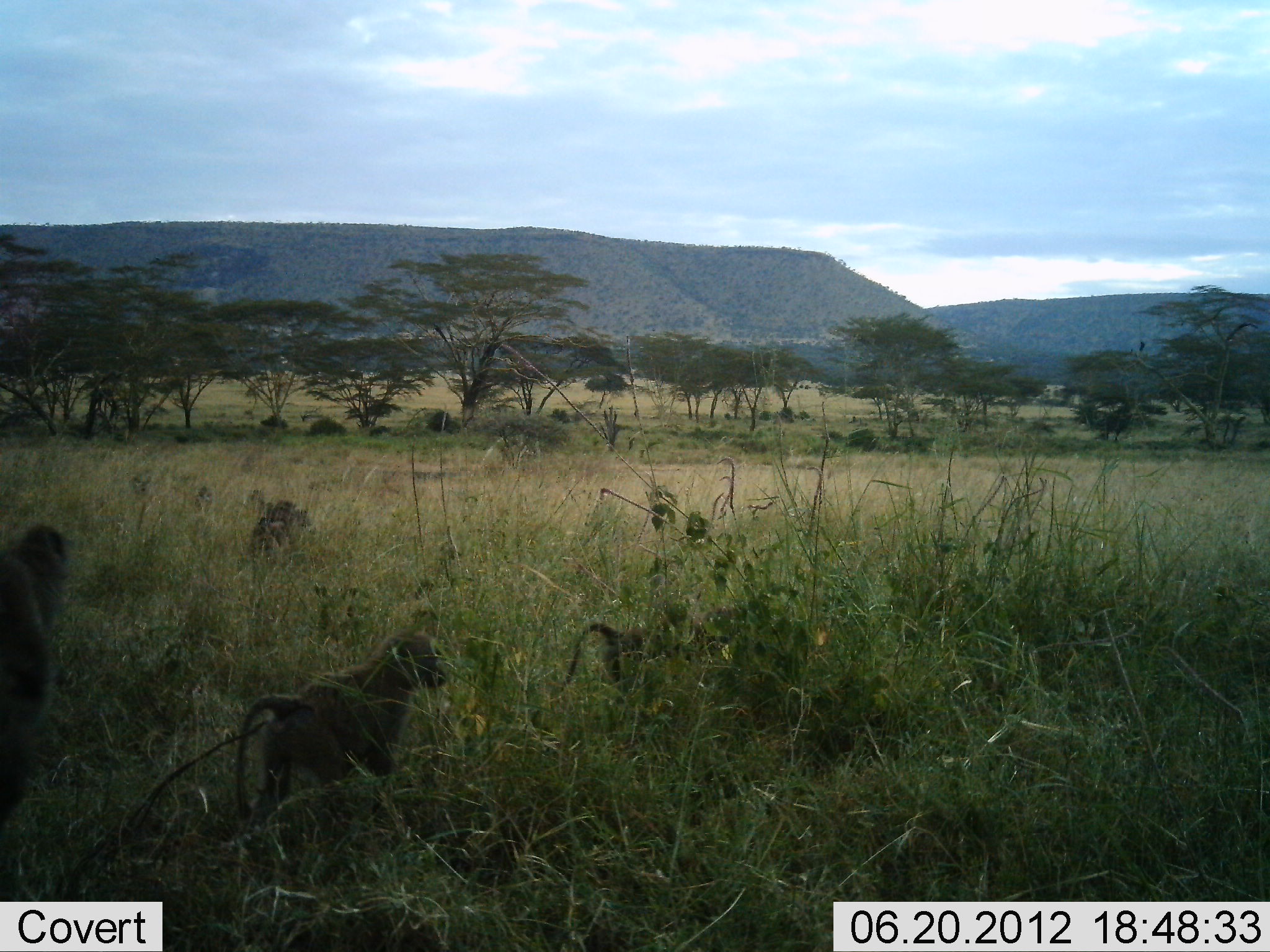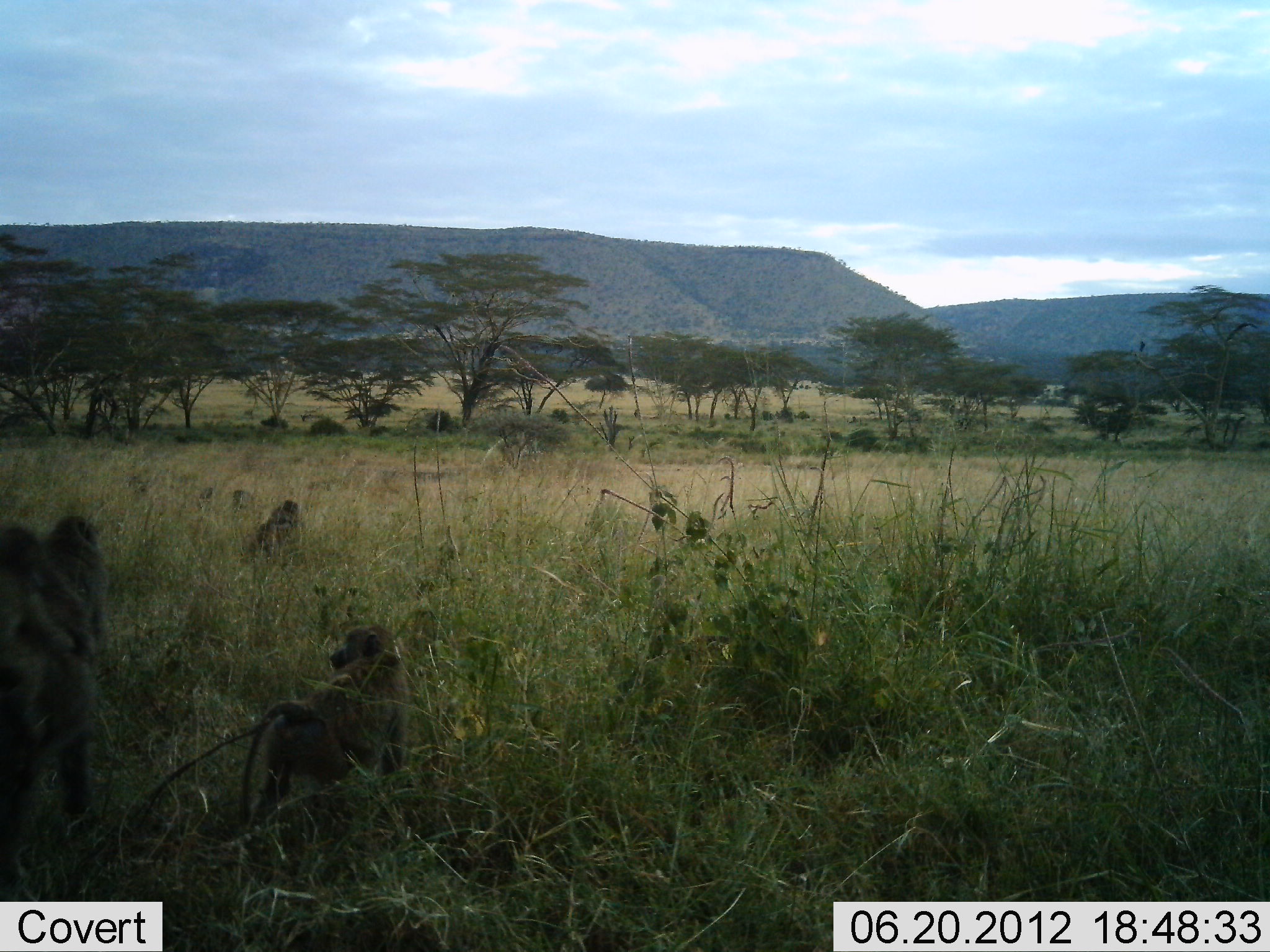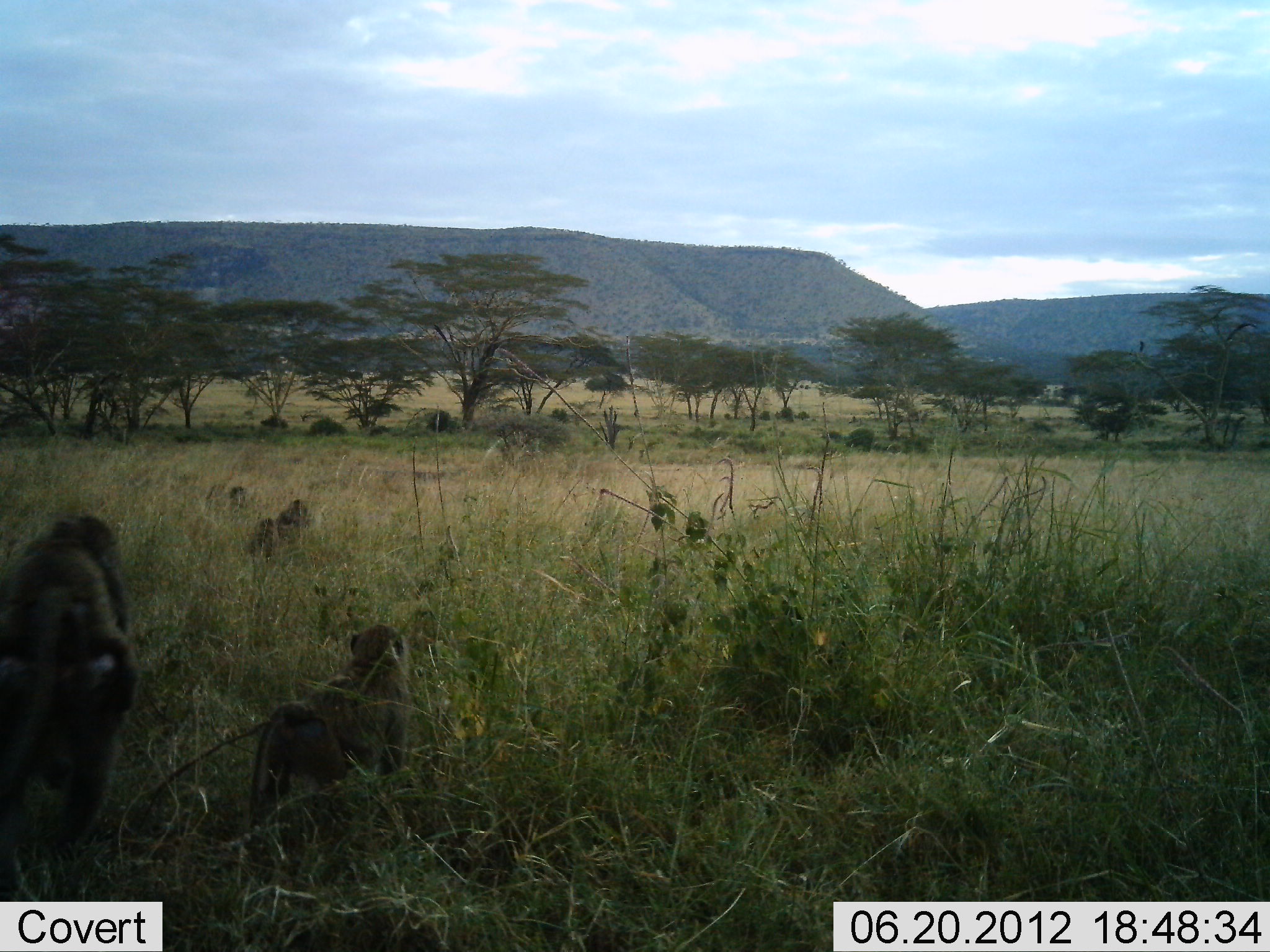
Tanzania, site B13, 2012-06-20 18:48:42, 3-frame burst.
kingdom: Animalia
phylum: Chordata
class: Mammalia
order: Primates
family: Cercopithecidae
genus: Papio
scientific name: Papio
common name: baboon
Baboon (Papio), count 8. Behavior (volunteer vote fractions): standing 50%, resting 0%, moving 80%, interacting 10%. Young present (vote fraction): 50%. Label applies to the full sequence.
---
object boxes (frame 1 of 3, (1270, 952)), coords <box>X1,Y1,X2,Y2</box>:
animal: <box>232,633,447,817</box>; <box>1,526,70,833</box>; <box>564,617,651,685</box>; <box>251,501,311,563</box>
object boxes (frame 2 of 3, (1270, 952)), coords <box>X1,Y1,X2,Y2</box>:
animal: <box>1,516,109,882</box>; <box>239,624,408,823</box>; <box>255,501,302,557</box>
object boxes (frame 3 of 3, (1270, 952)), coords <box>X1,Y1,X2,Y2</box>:
animal: <box>0,514,136,897</box>; <box>249,626,413,812</box>; <box>252,499,312,557</box>